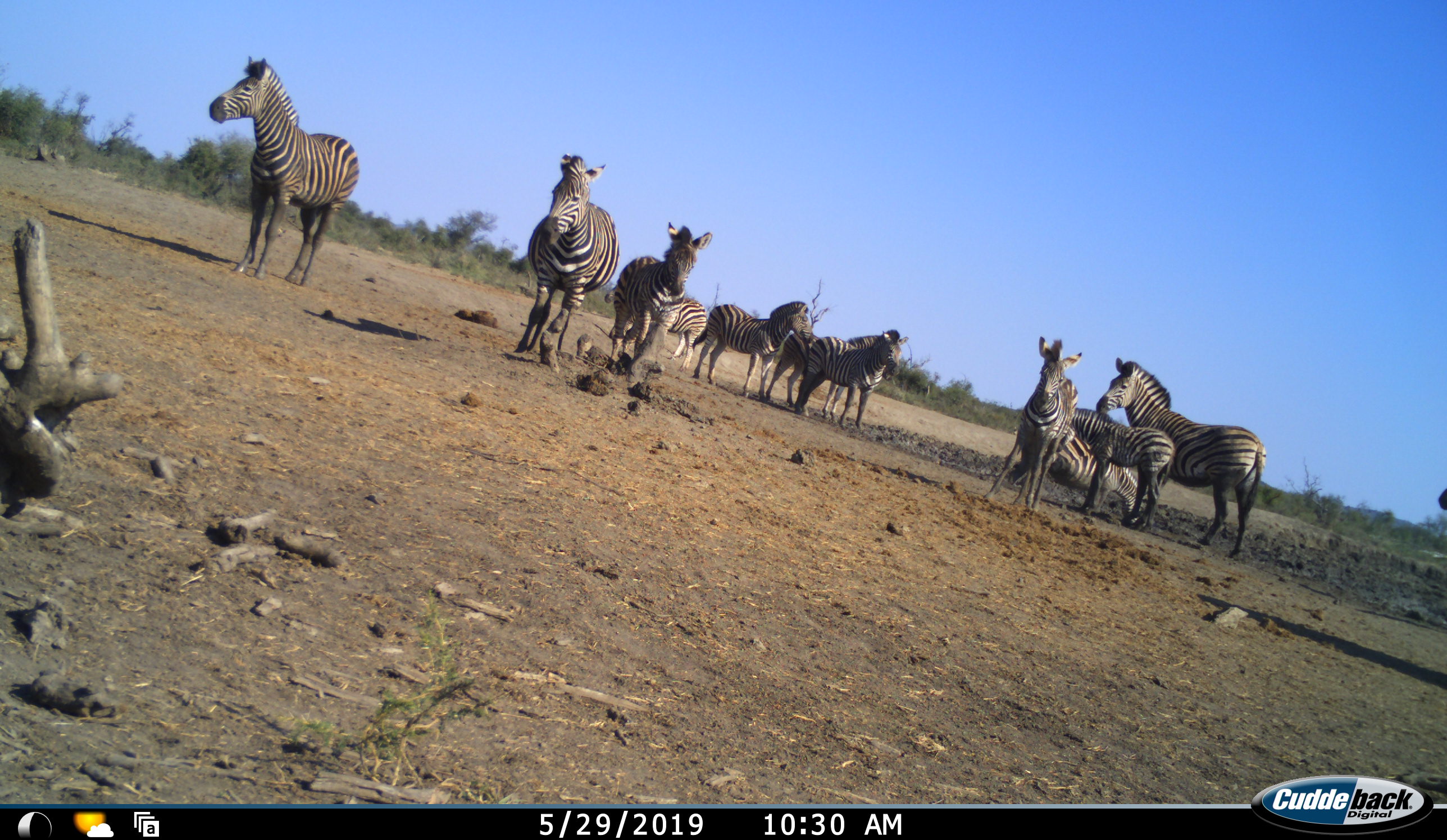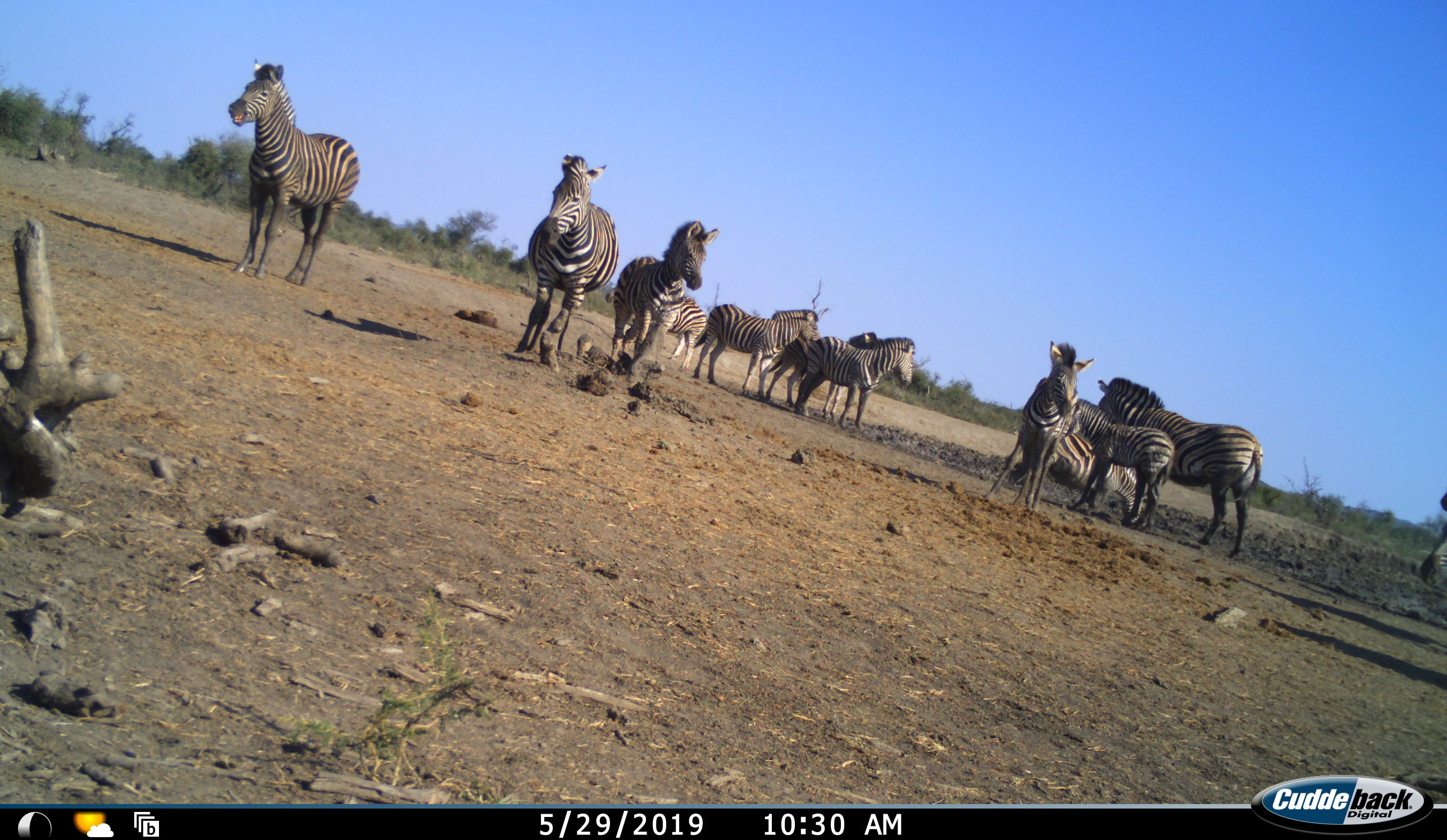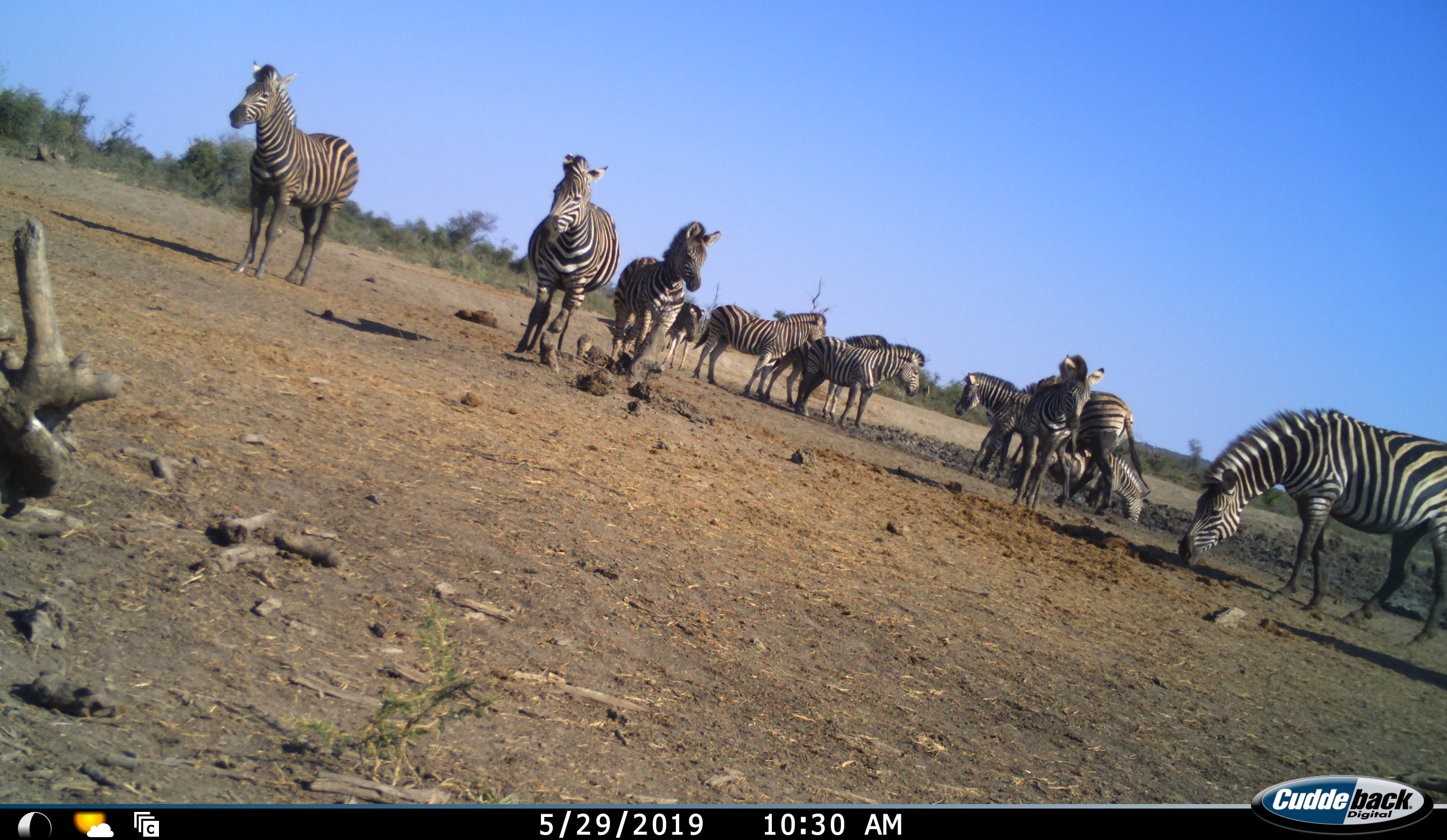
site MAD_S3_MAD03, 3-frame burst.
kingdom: Animalia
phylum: Chordata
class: Mammalia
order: Perissodactyla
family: Equidae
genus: Equus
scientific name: Equus quagga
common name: plains zebra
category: zebraplains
Zebraplains (plains zebra) (Equus quagga), count 11-50. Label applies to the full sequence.